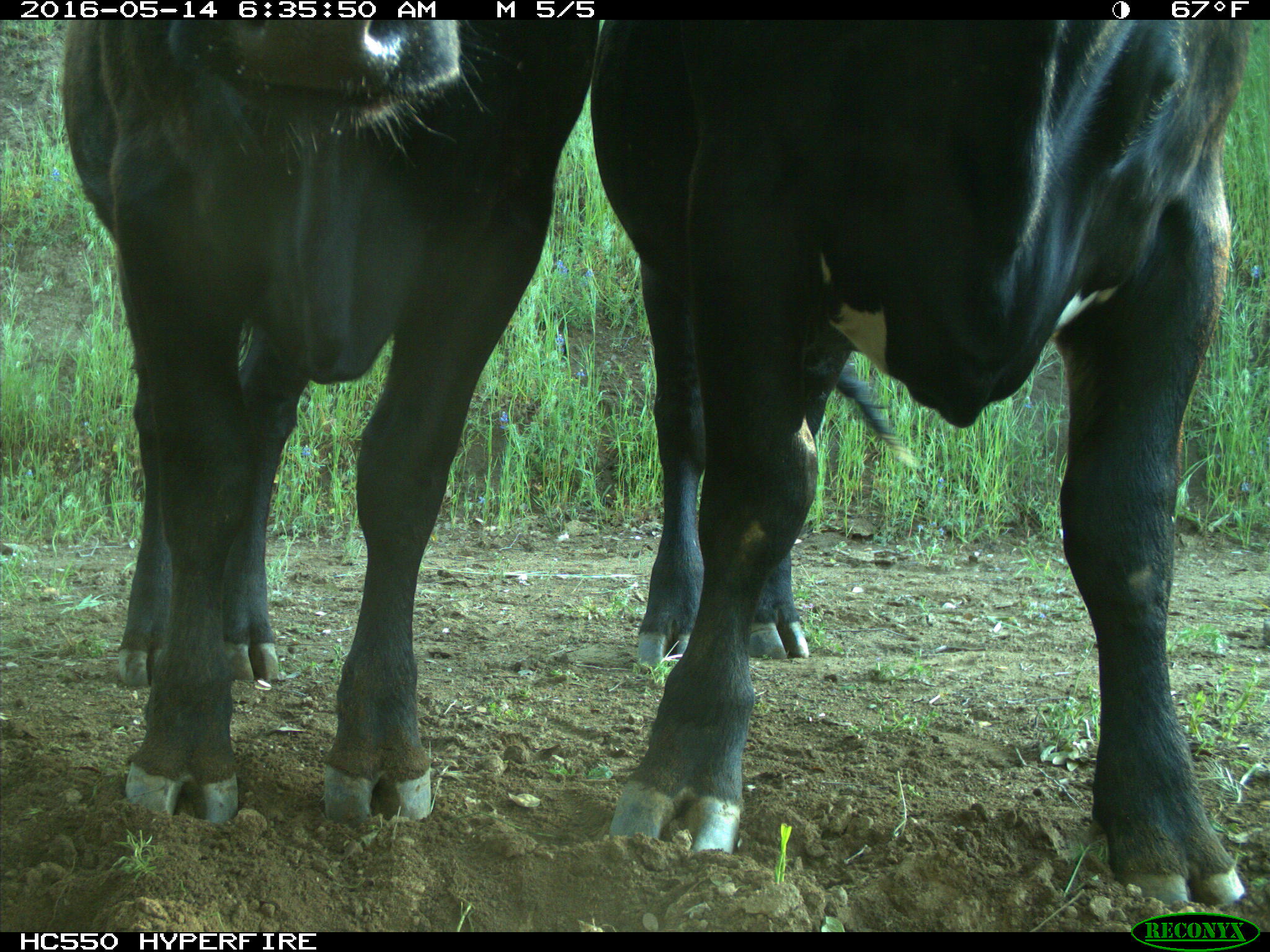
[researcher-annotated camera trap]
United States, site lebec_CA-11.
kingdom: Animalia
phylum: Chordata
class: Mammalia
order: Artiodactyla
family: Bovidae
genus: Bos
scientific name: Bos taurus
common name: domestic cow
Bos taurus (domestic cow).